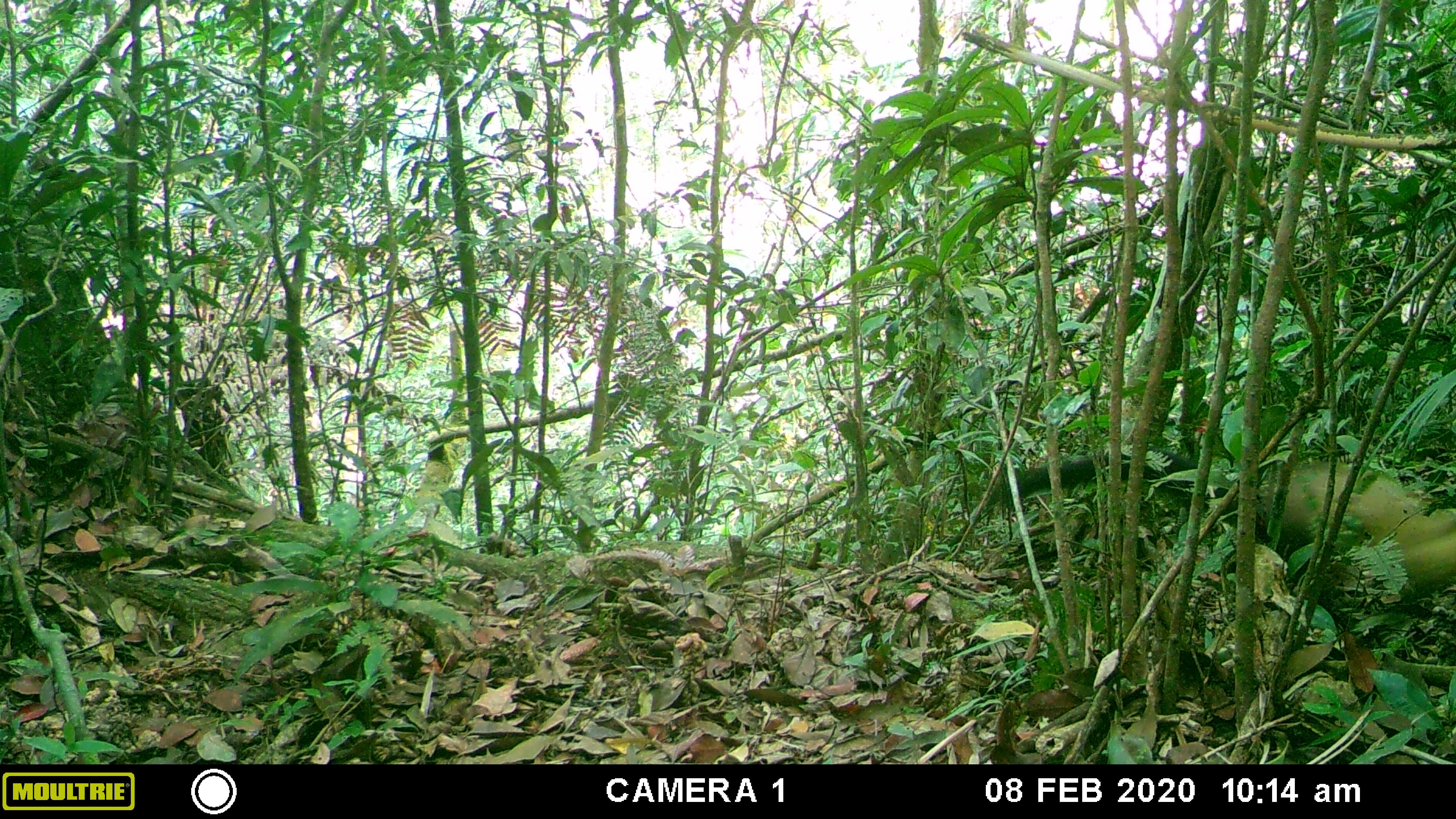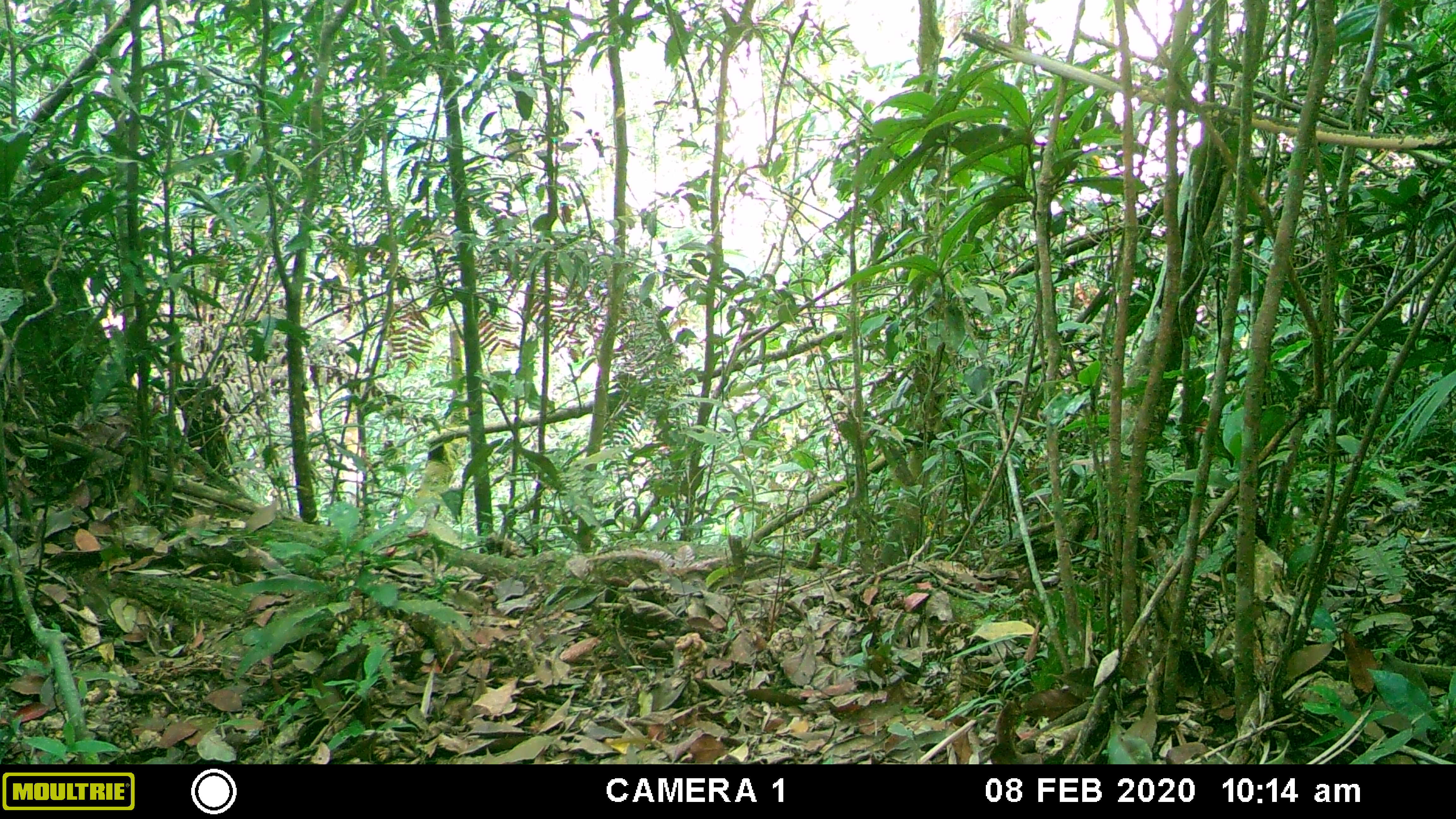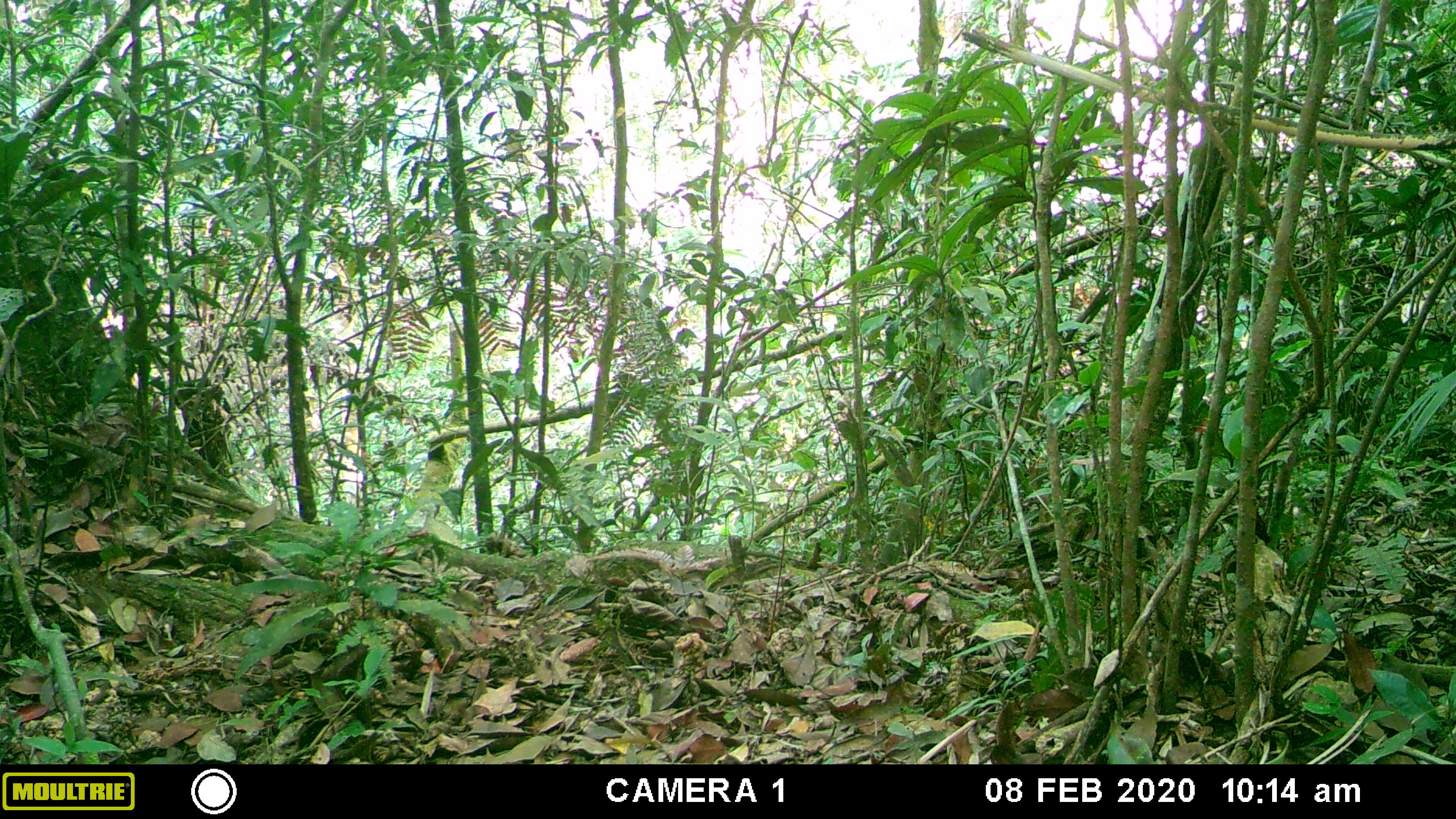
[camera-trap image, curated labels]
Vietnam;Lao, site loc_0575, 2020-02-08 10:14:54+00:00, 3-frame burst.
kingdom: Animalia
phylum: Chordata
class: Mammalia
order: Carnivora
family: Mustelidae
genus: Martes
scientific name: Martes flavigula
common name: yellow-throated marten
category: yellow throated marten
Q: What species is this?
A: Yellow throated marten (yellow-throated marten) (Martes flavigula).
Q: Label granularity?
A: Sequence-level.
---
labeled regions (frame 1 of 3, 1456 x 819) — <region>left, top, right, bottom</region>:
yellow throated marten: <region>994, 453, 1456, 600</region>